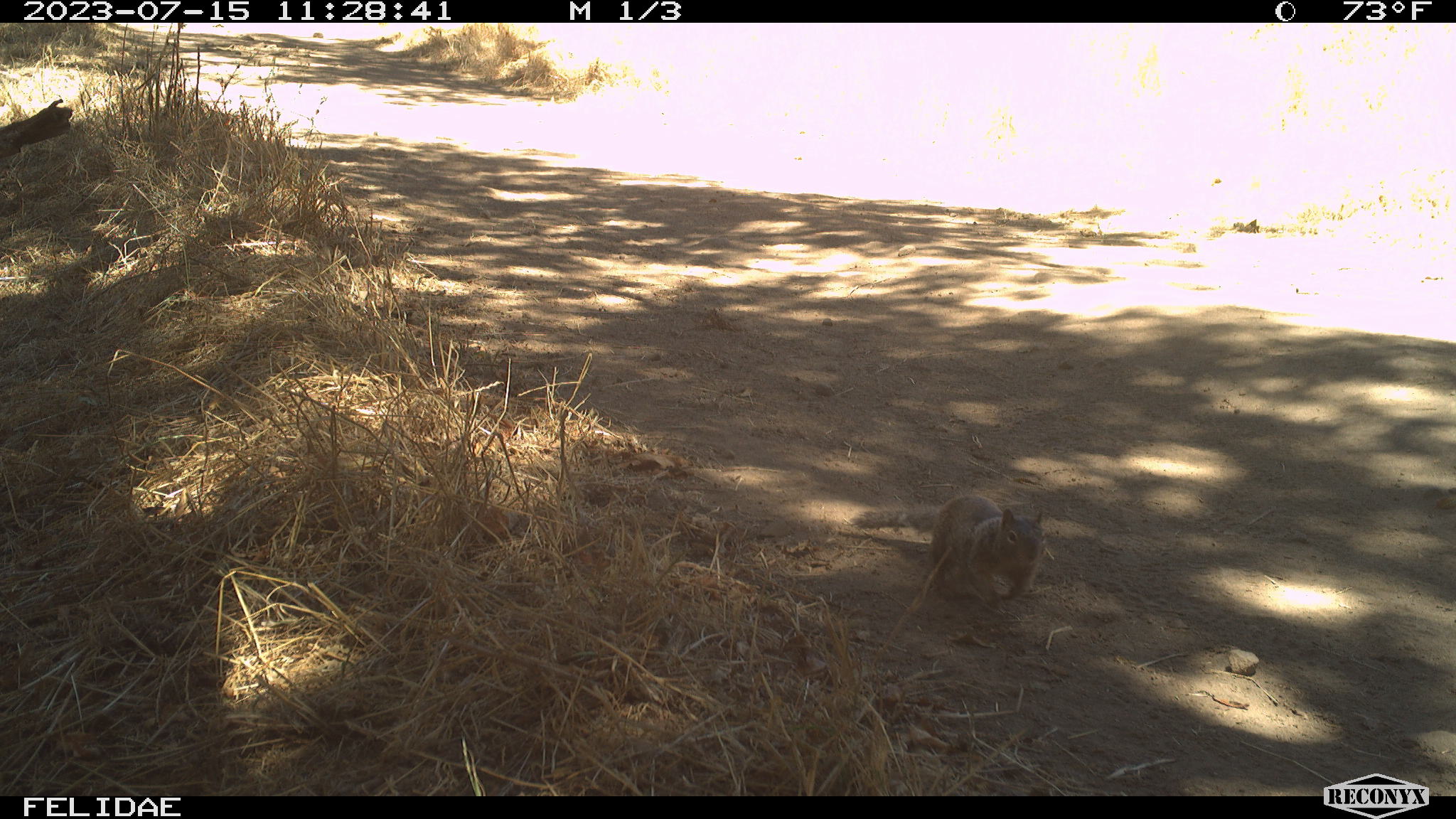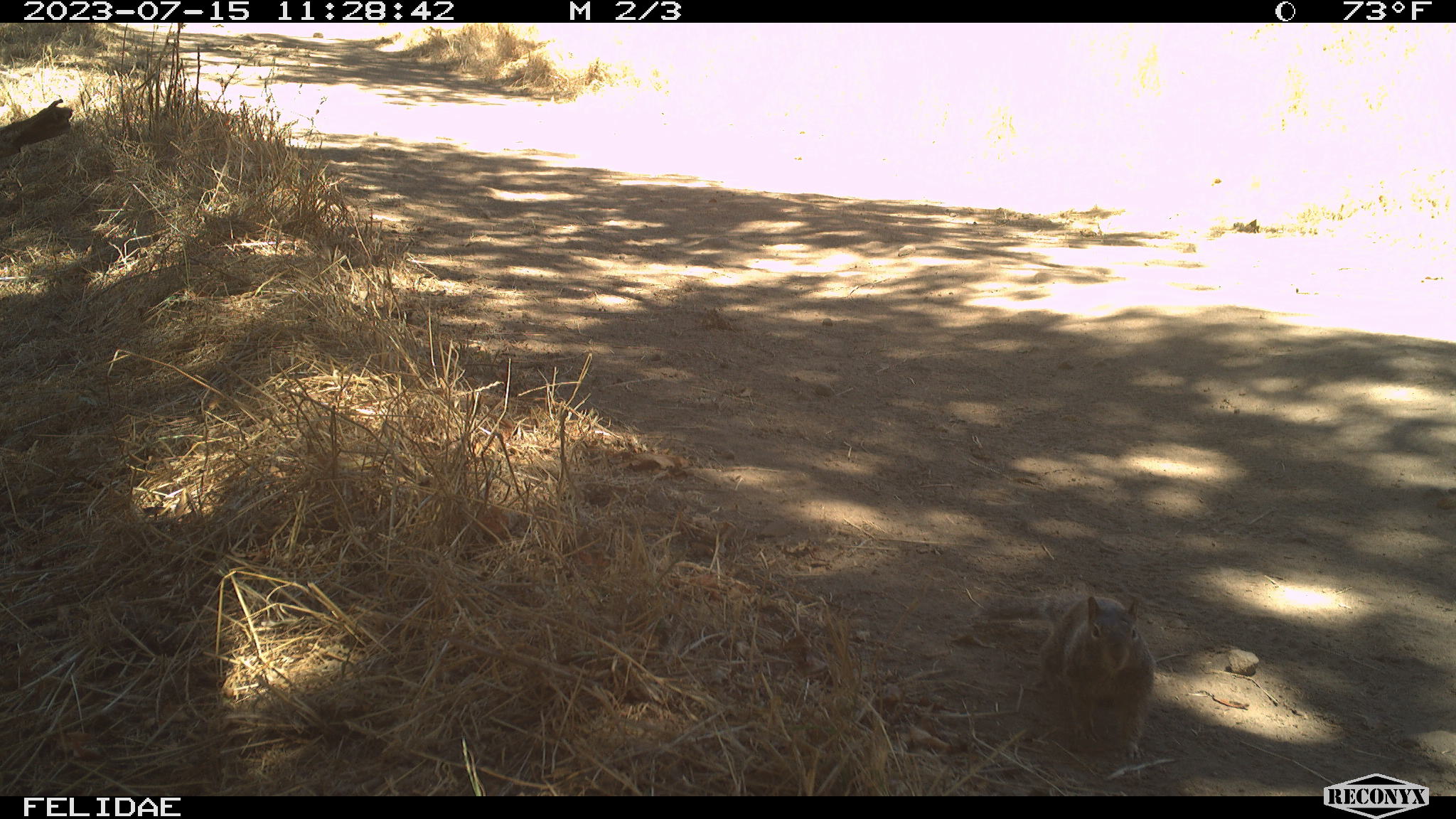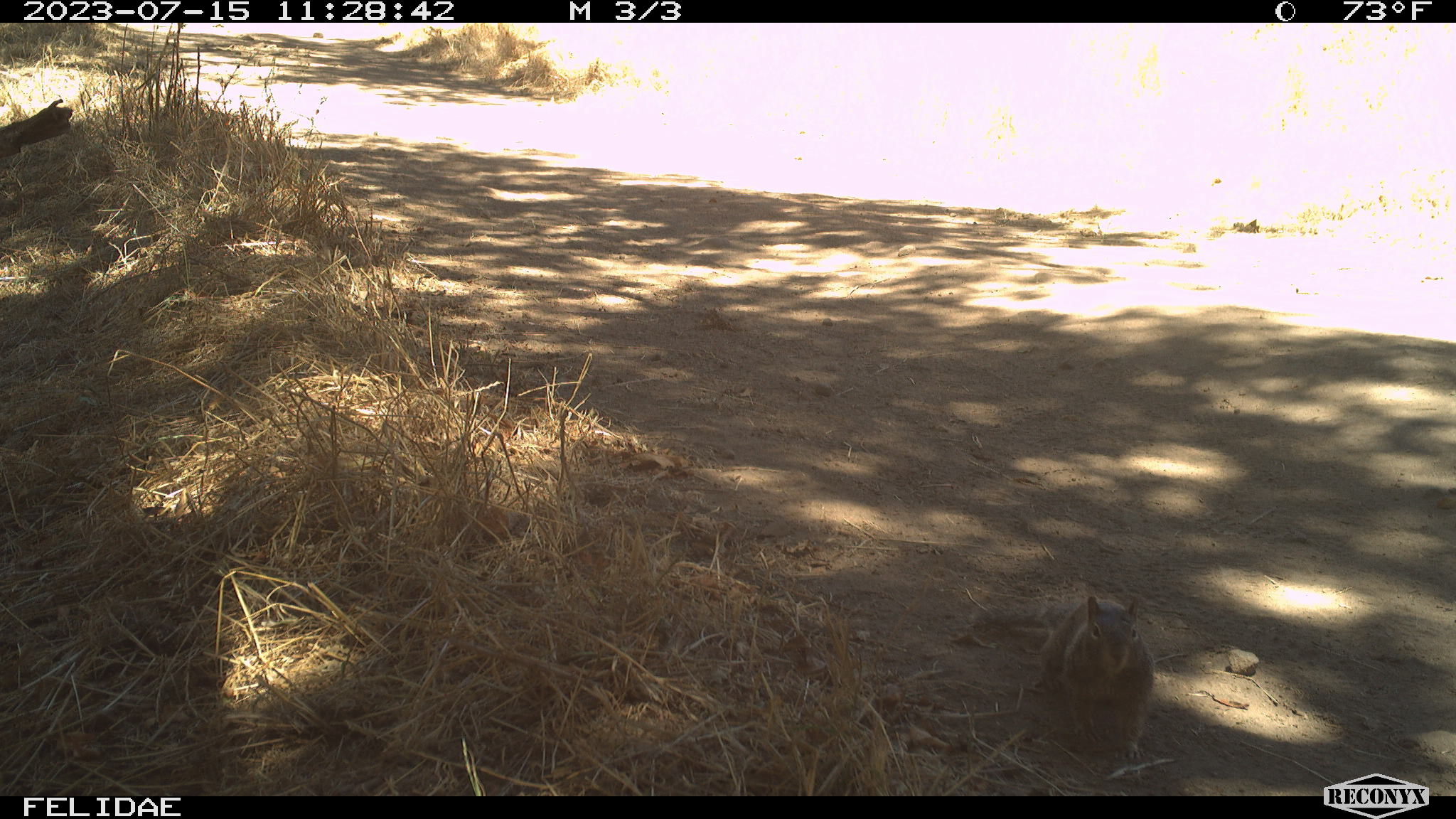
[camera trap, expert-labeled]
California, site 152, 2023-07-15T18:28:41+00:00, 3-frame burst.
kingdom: Animalia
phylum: Chordata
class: Mammalia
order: Rodentia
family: Sciuridae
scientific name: Sciuridae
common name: squirrel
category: unknown squirrel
Unknown squirrel (squirrel) (Sciuridae).